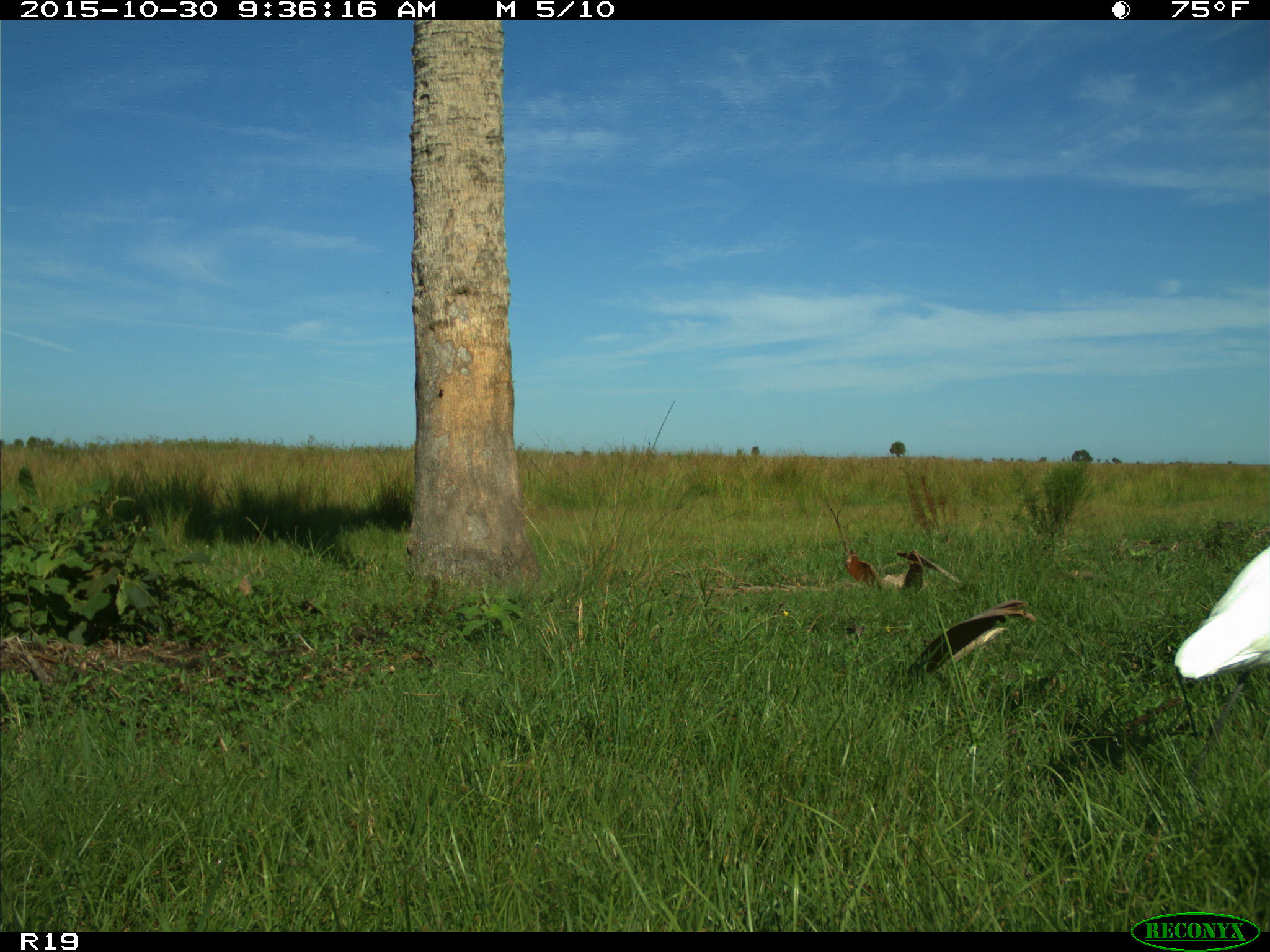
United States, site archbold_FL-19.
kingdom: Animalia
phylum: Chordata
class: Aves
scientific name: Aves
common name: birds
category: unidentified bird